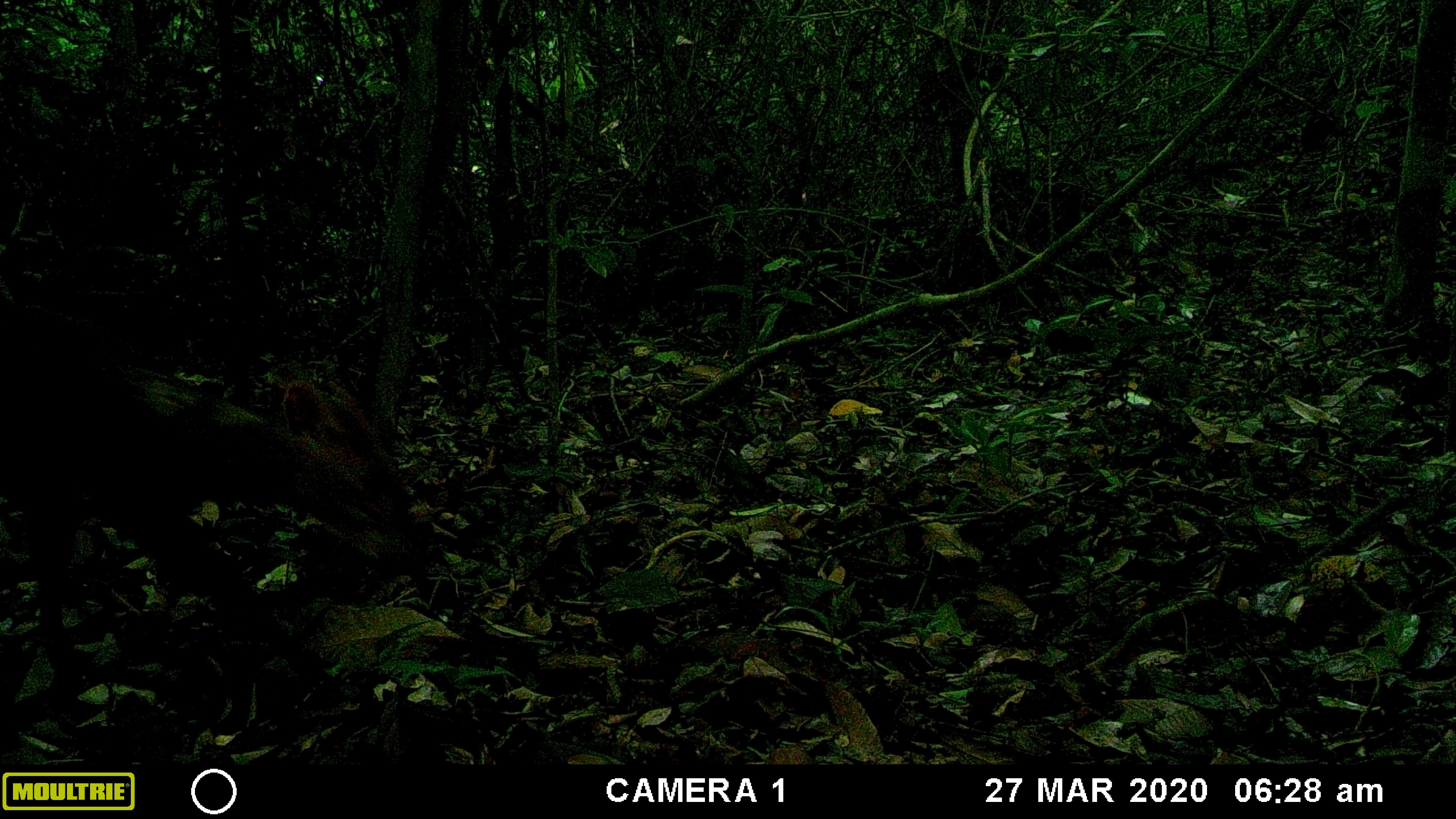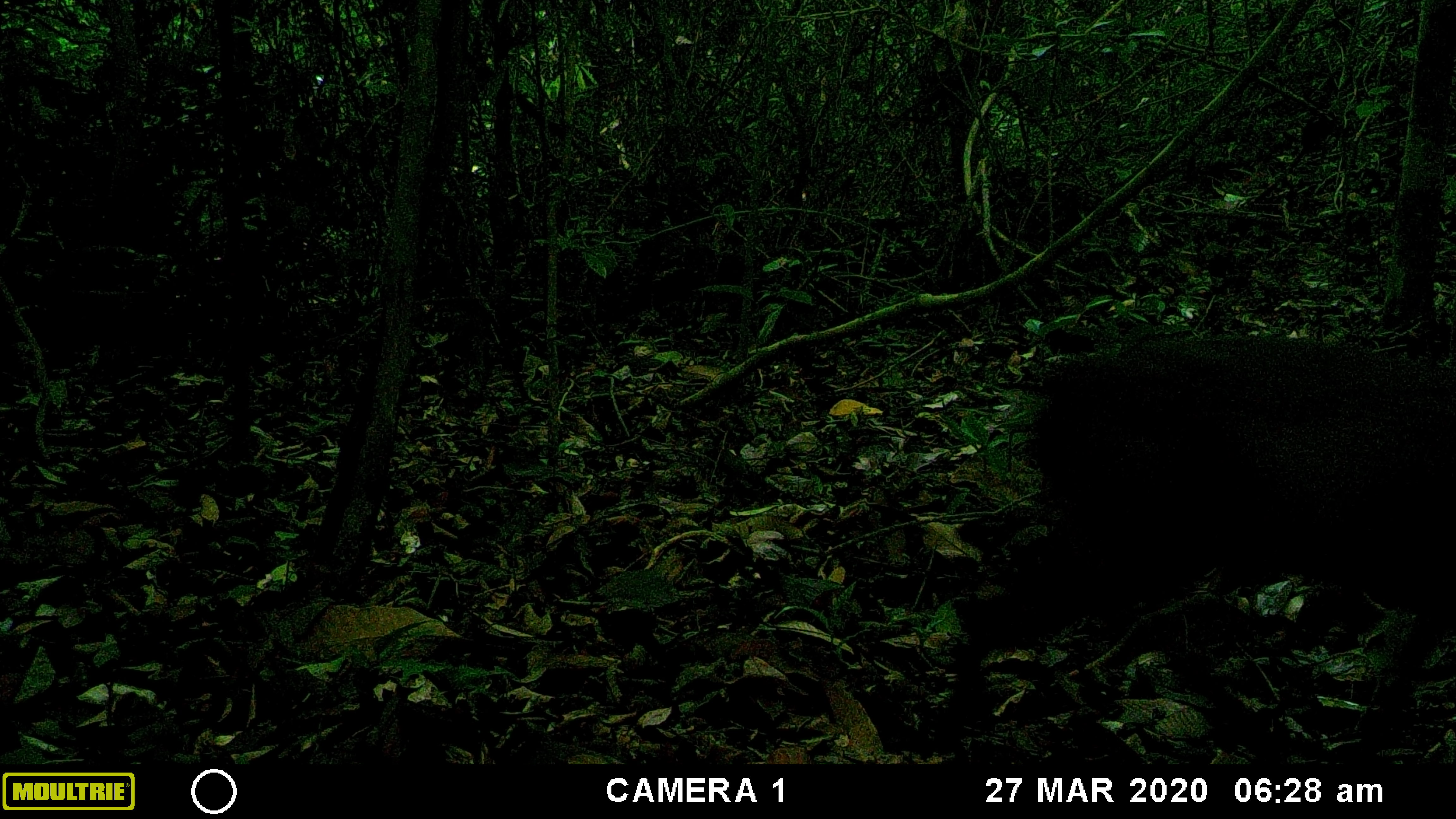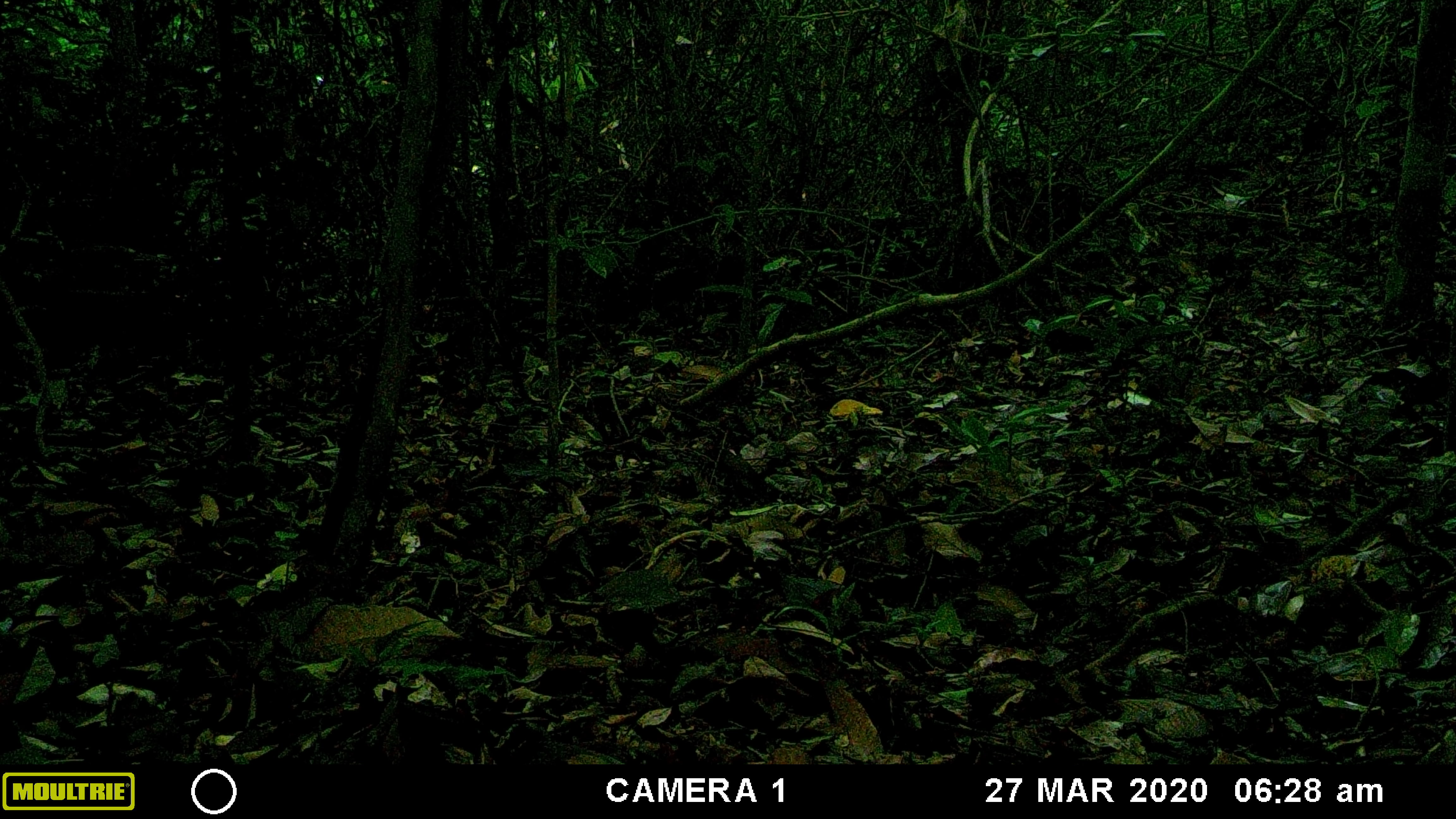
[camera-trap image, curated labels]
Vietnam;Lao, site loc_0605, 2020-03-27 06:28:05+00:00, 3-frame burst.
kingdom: Animalia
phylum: Chordata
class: Mammalia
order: Artiodactyla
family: Cervidae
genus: Muntiacus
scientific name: Muntiacus rooseveltorum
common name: roosevelt's muntjac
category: roosevelts muntjac group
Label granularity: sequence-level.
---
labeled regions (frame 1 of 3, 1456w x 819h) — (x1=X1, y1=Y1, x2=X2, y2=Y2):
roosevelts muntjac group: (x1=0, y1=300, x2=419, y2=710)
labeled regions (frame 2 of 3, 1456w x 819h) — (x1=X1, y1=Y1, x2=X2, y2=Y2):
roosevelts muntjac group: (x1=946, y1=333, x2=1456, y2=752)